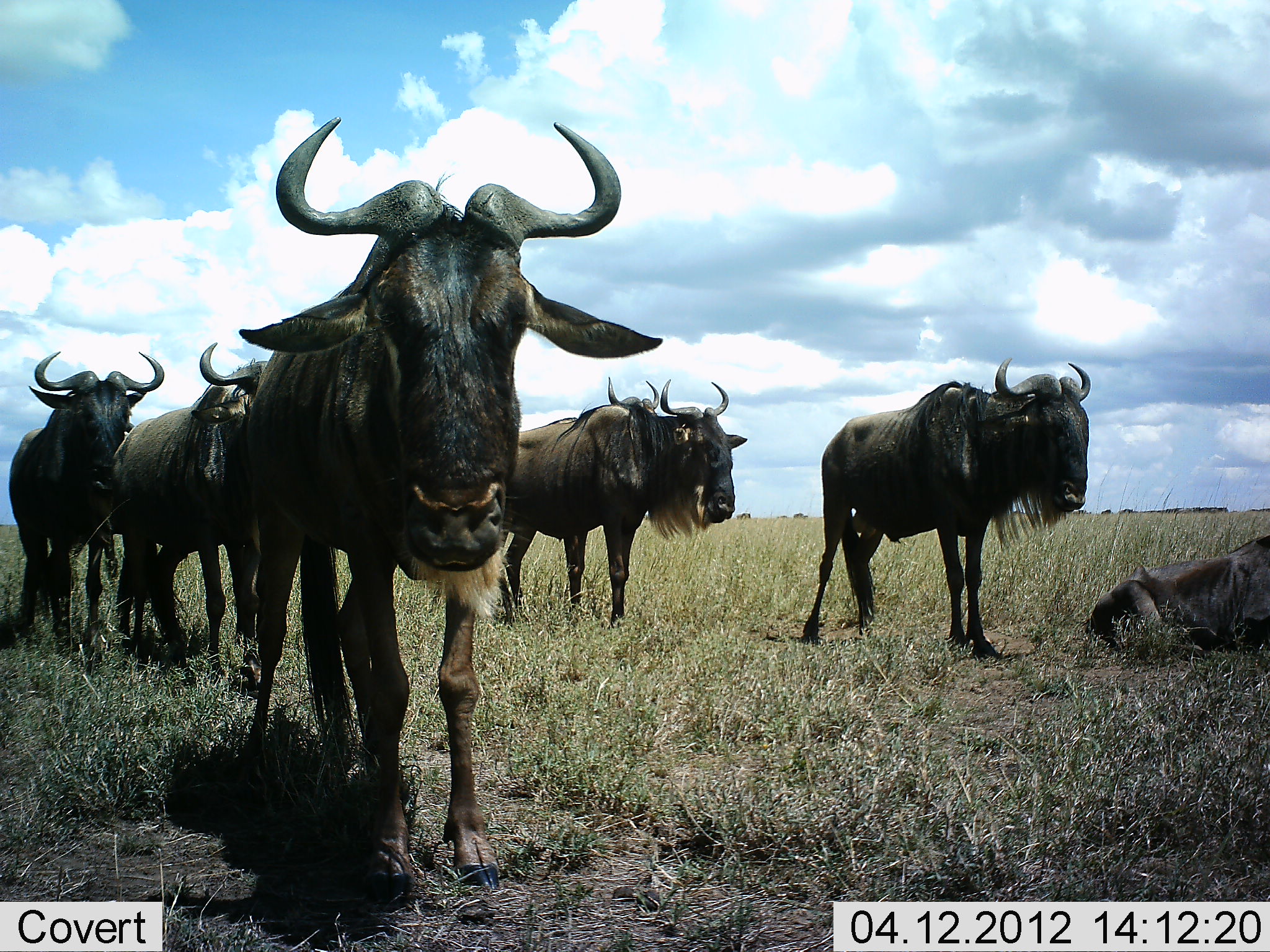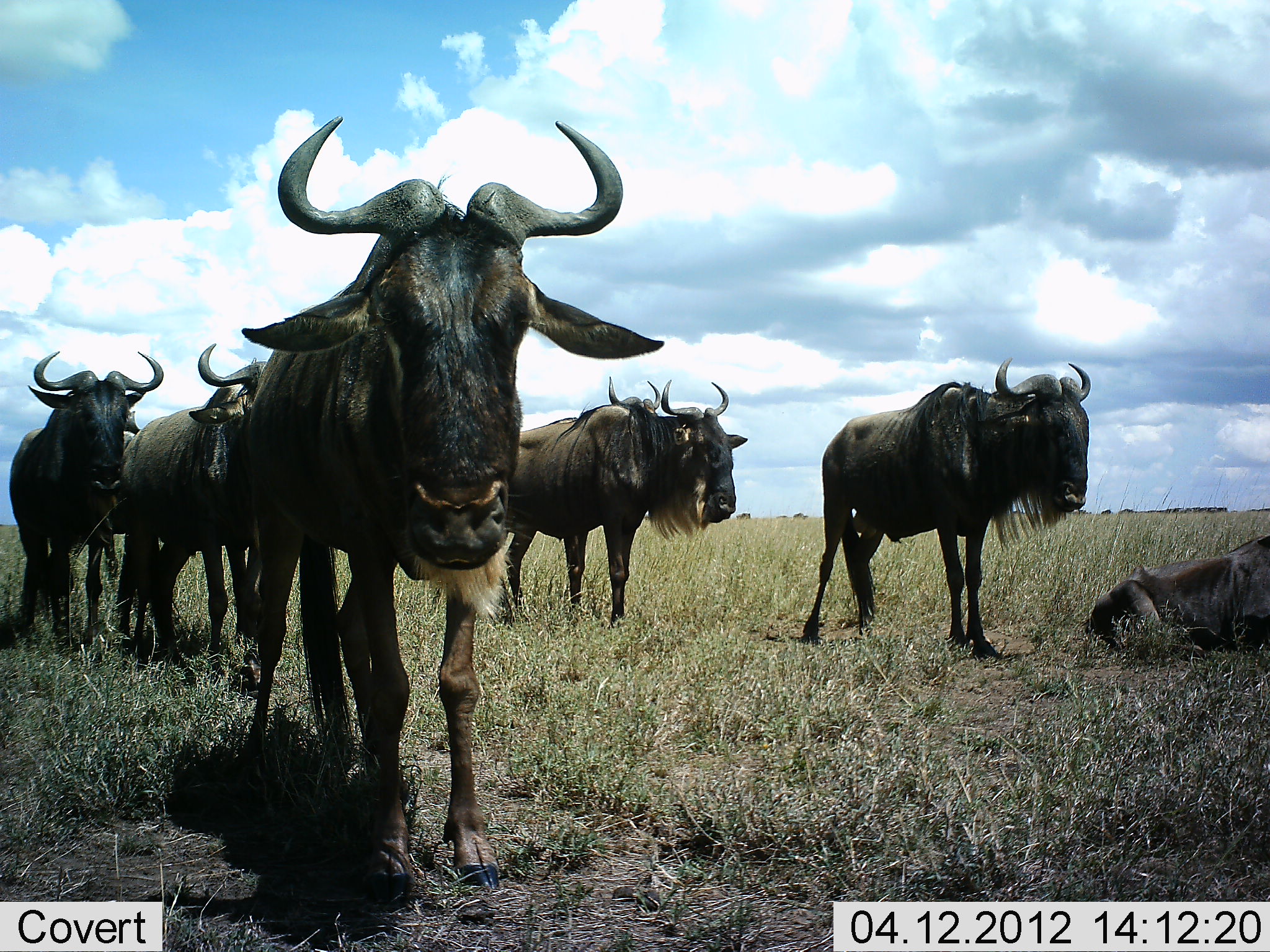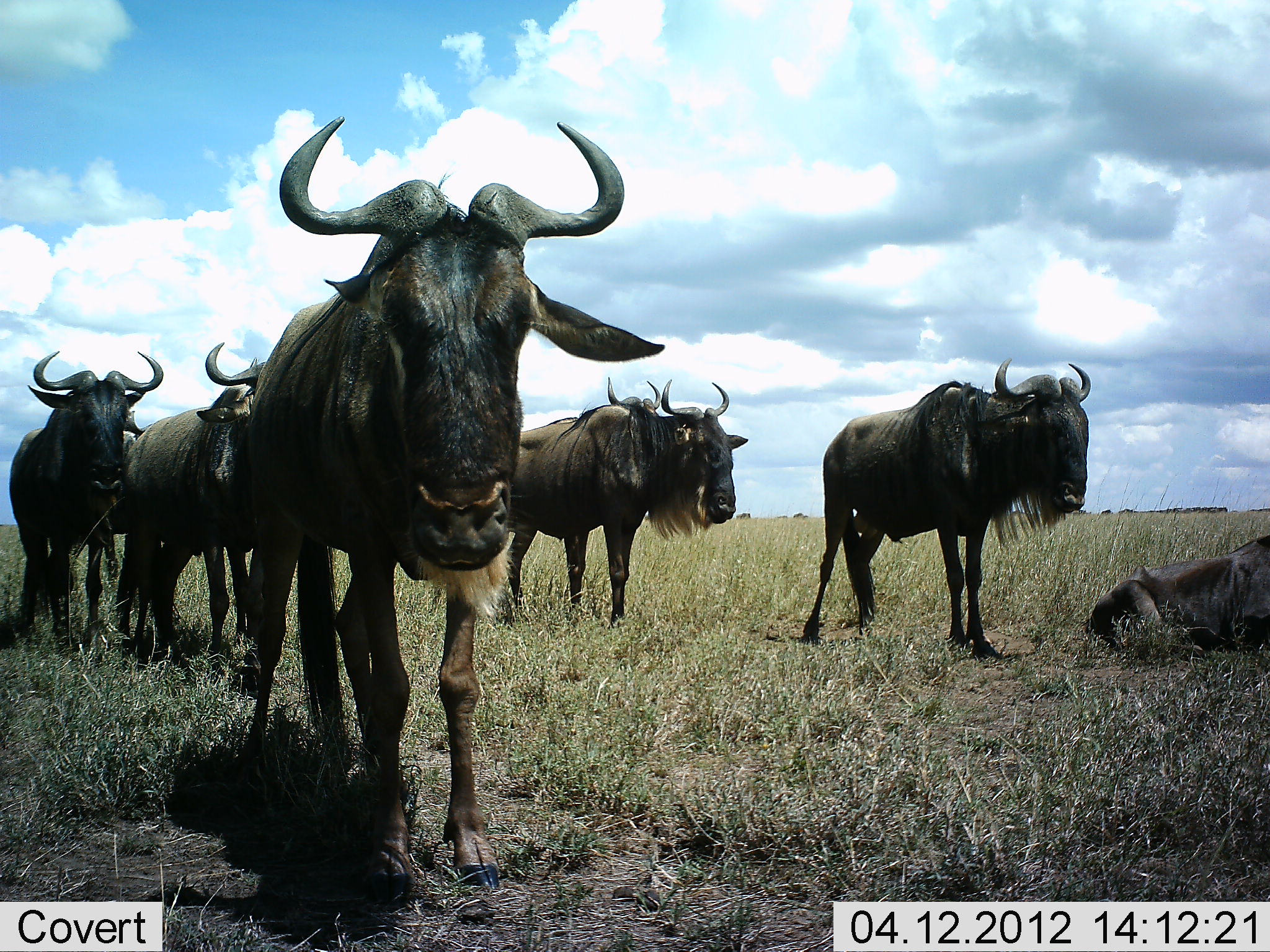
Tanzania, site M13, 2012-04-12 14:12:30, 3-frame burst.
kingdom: Animalia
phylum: Chordata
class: Mammalia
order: Artiodactyla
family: Bovidae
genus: Connochaetes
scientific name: Connochaetes taurinus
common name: blue wildebeest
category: wildebeest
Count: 6.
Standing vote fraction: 93%.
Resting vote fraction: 81%.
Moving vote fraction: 7%.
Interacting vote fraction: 0%.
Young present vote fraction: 0%.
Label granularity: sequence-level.